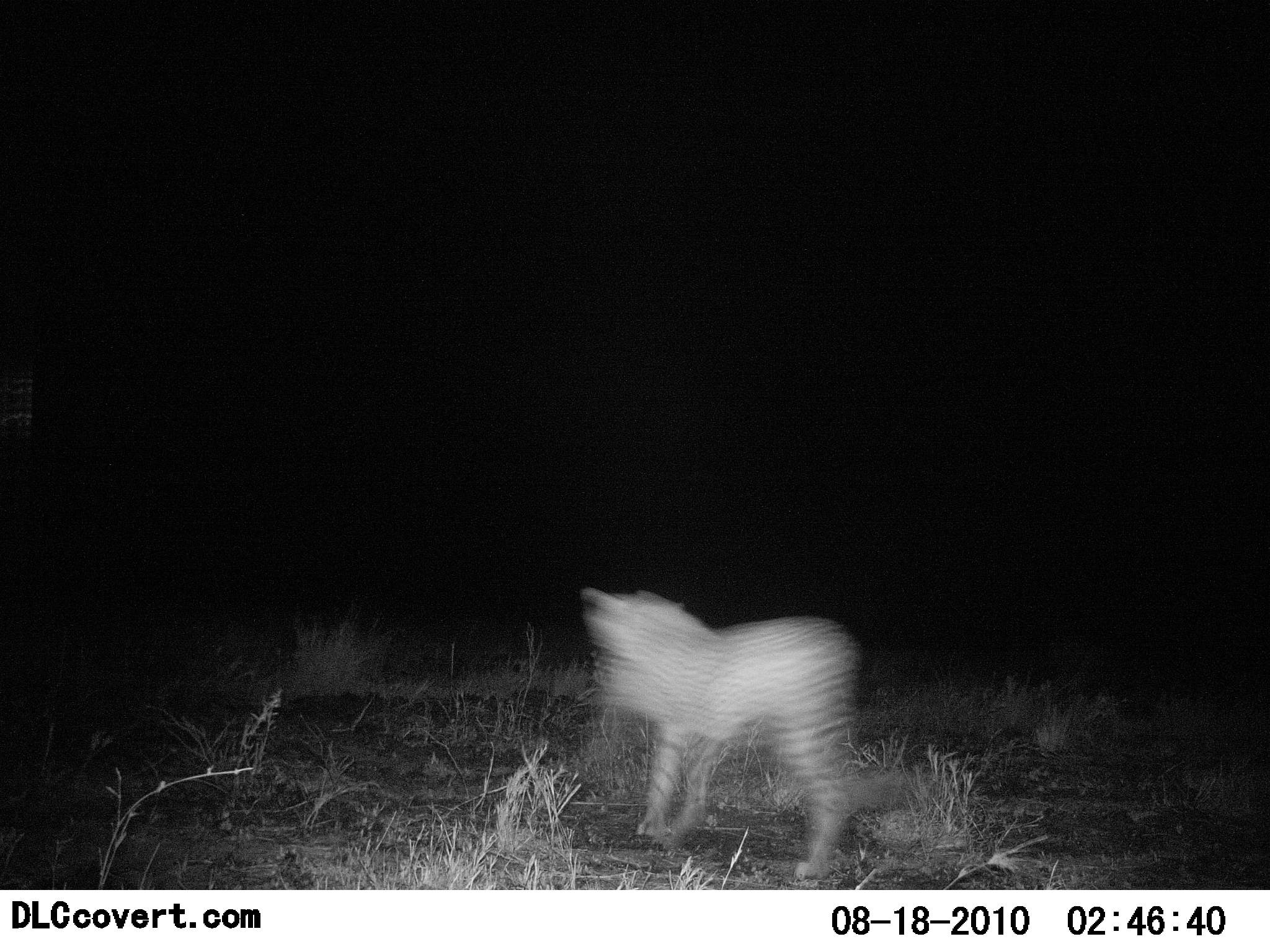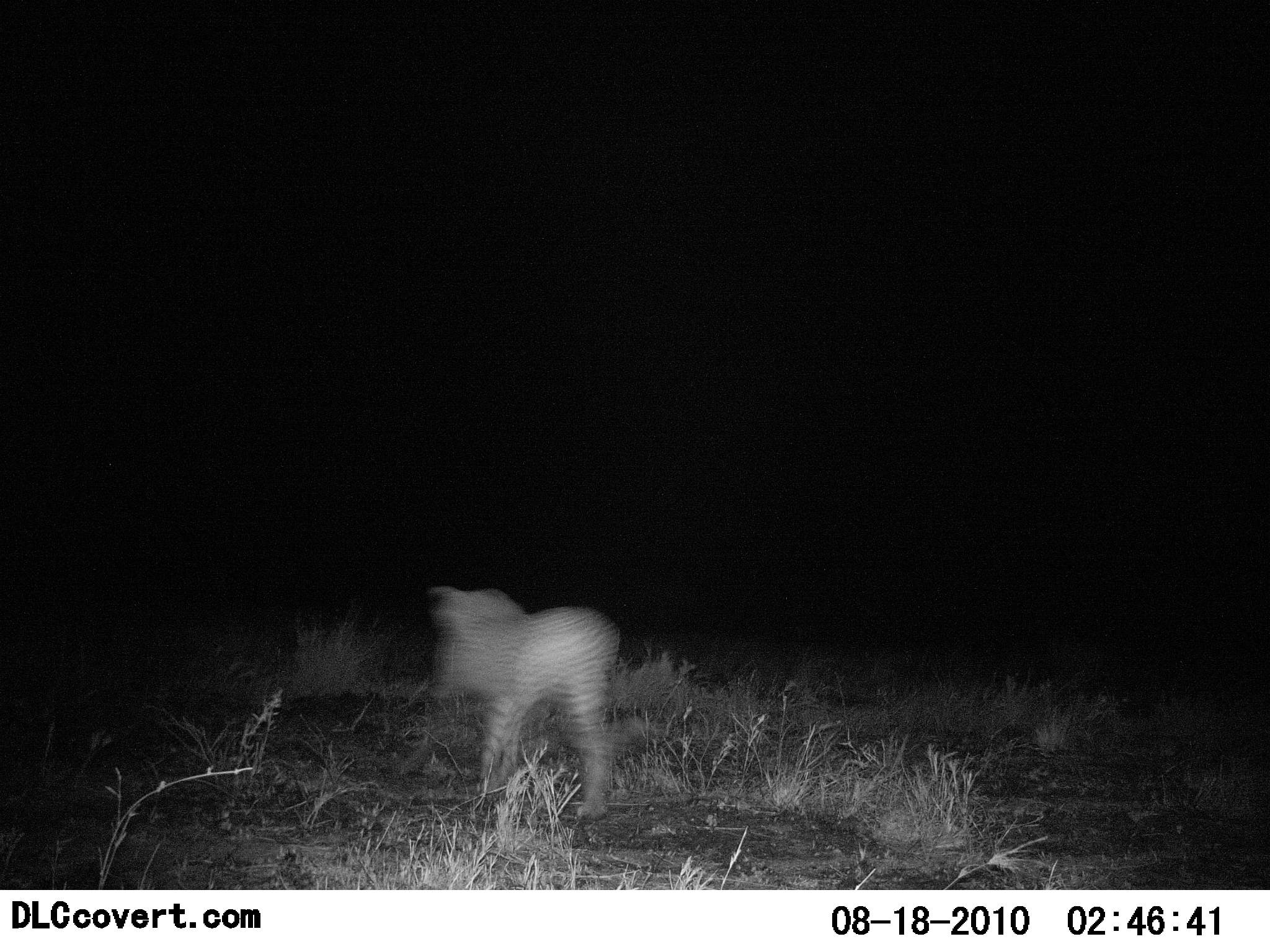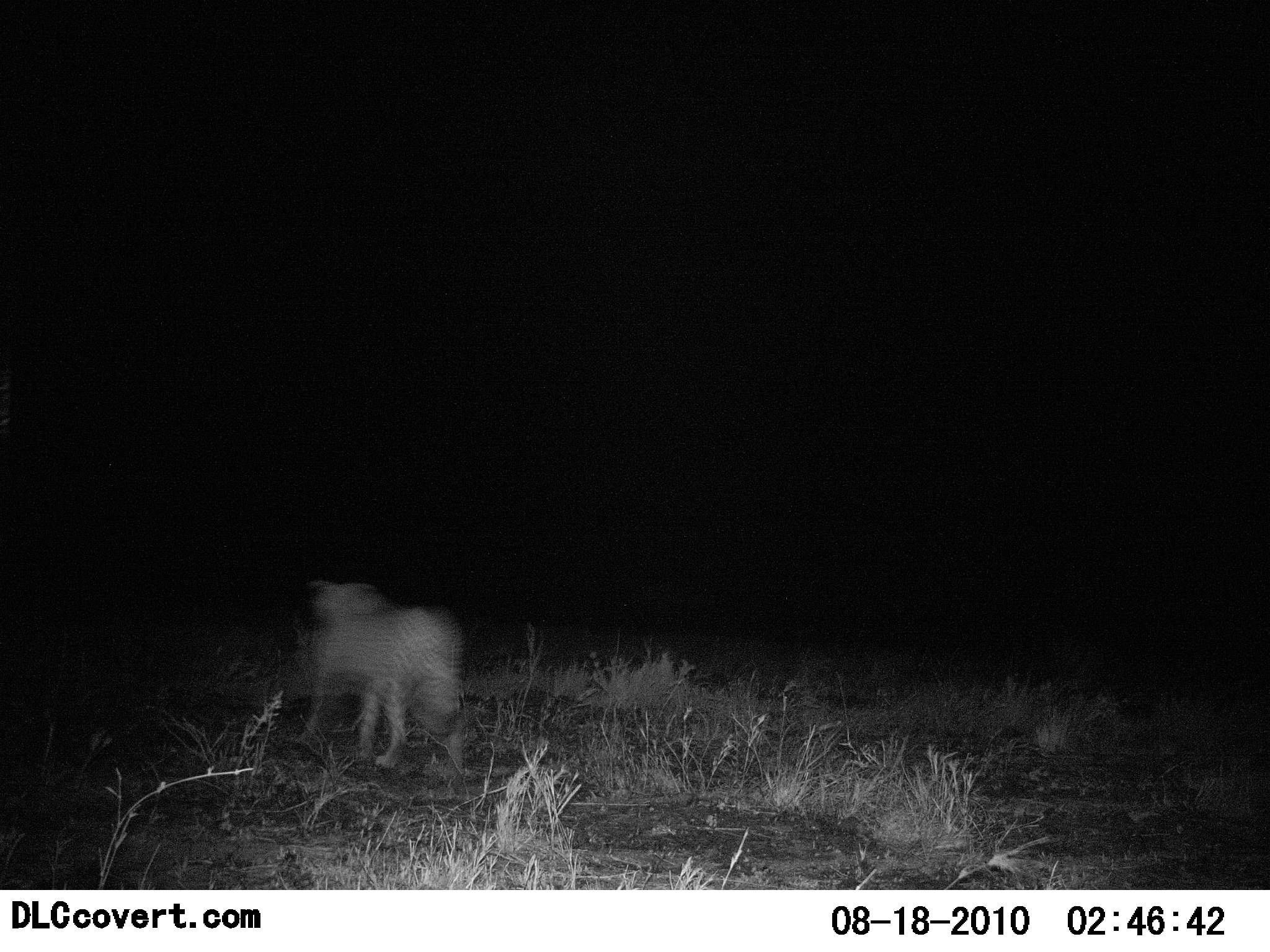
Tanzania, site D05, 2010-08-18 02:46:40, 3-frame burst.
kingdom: Animalia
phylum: Chordata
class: Mammalia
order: Carnivora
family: Felidae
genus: Acinonyx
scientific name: Acinonyx jubatus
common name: cheetah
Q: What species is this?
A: Cheetah (Acinonyx jubatus).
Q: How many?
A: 1.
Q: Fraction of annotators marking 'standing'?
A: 7%.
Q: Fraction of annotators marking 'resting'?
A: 0%.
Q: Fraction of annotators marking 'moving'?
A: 100%.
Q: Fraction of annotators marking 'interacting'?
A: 0%.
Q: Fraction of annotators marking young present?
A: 0%.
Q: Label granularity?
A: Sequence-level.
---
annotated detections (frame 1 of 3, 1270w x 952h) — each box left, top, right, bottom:
animal: 582, 584, 858, 882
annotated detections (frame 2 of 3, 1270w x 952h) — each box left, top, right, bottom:
animal: 426, 583, 616, 822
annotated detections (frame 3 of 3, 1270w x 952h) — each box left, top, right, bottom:
animal: 290, 580, 469, 780